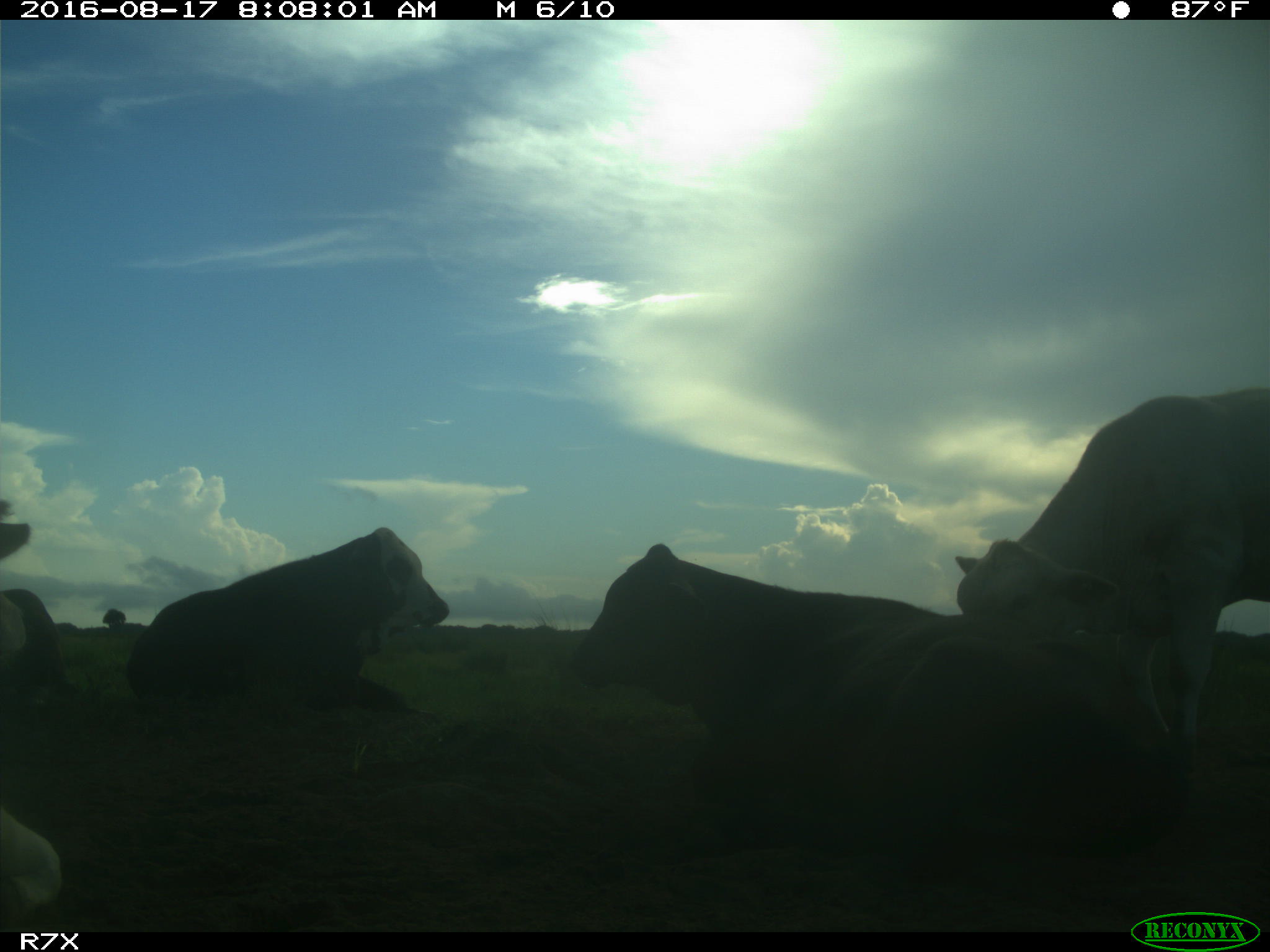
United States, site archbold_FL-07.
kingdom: Animalia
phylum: Chordata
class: Mammalia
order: Artiodactyla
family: Bovidae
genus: Bos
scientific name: Bos taurus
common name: domestic cow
Bos taurus (domestic cow).